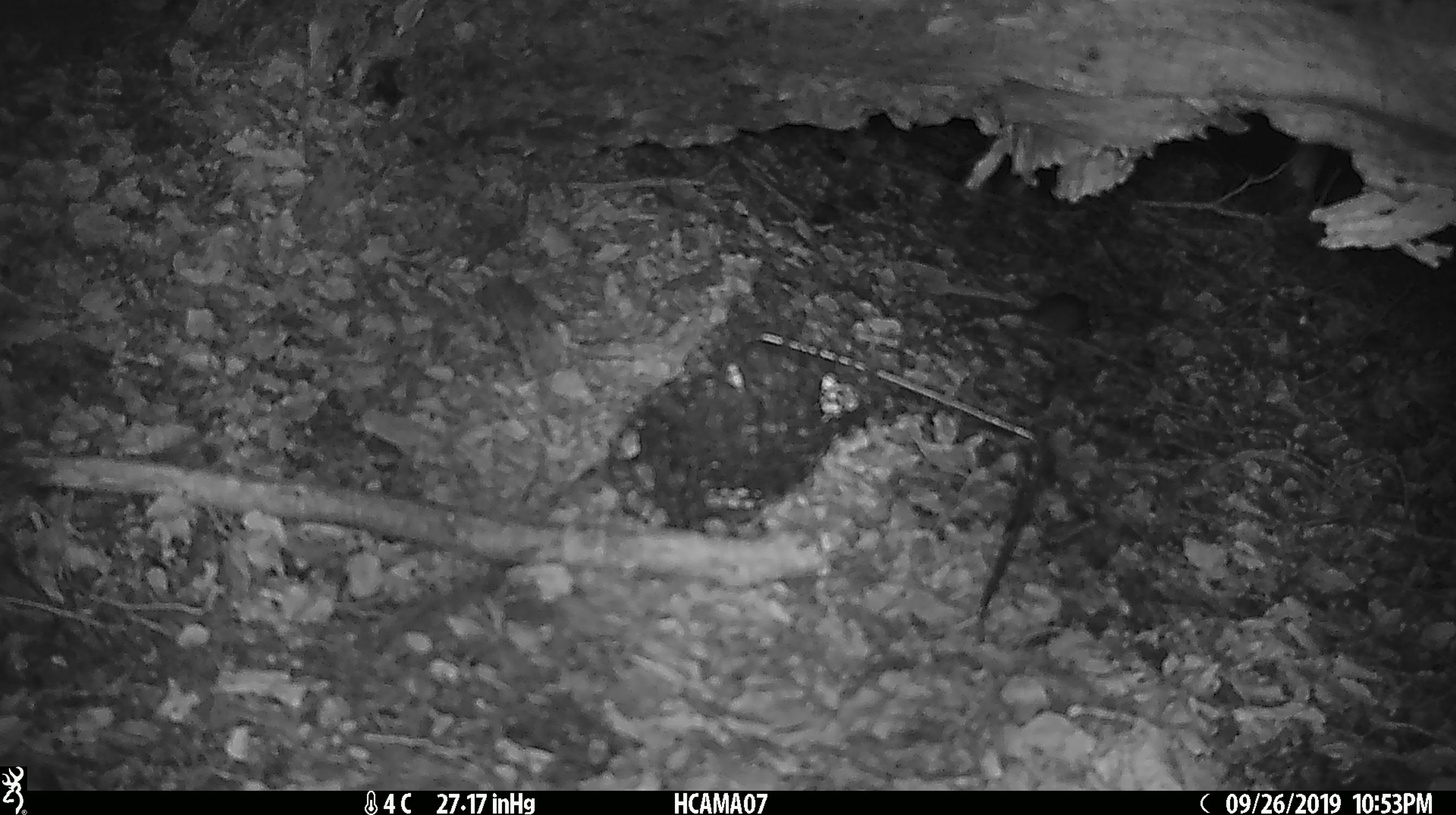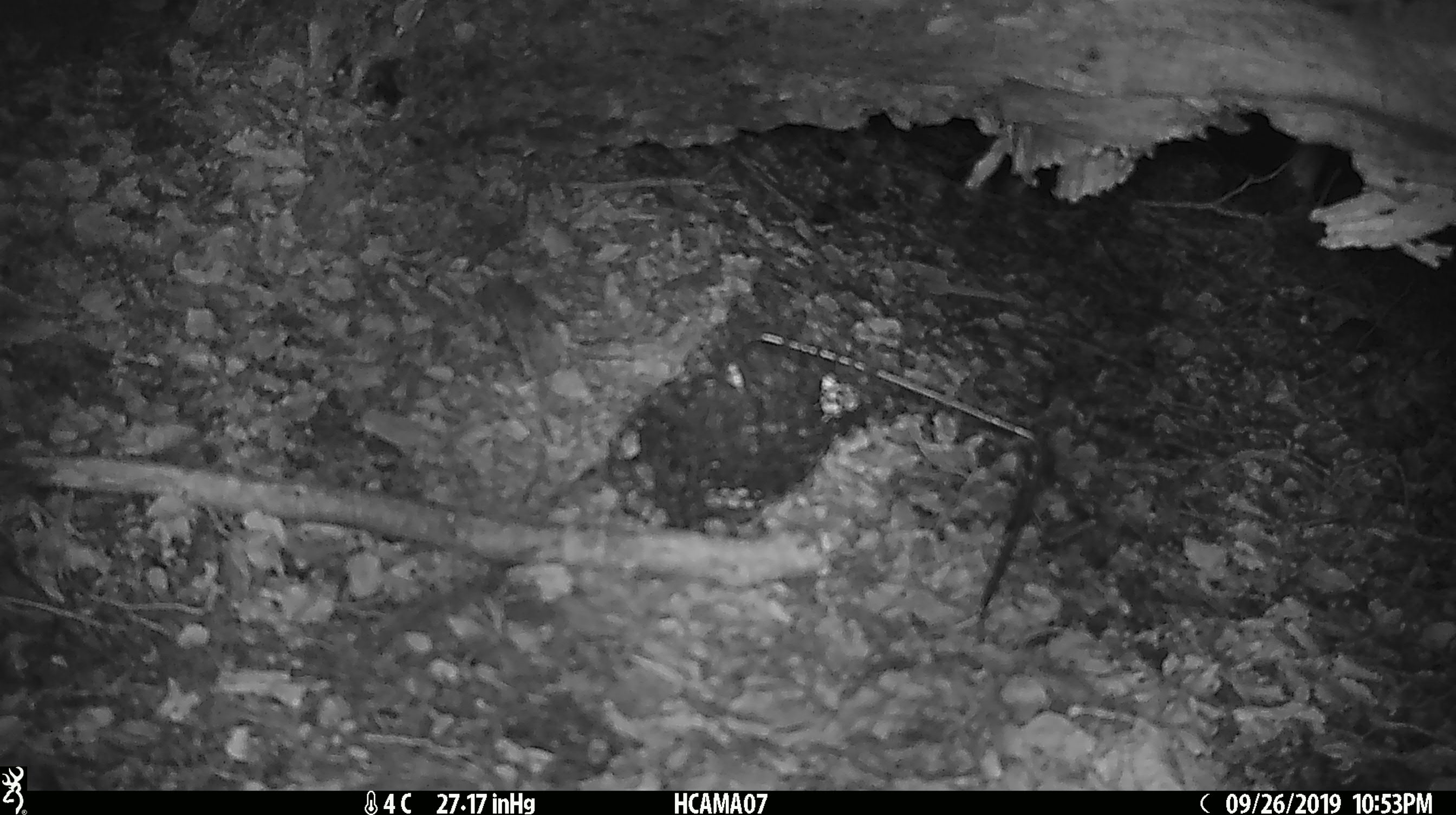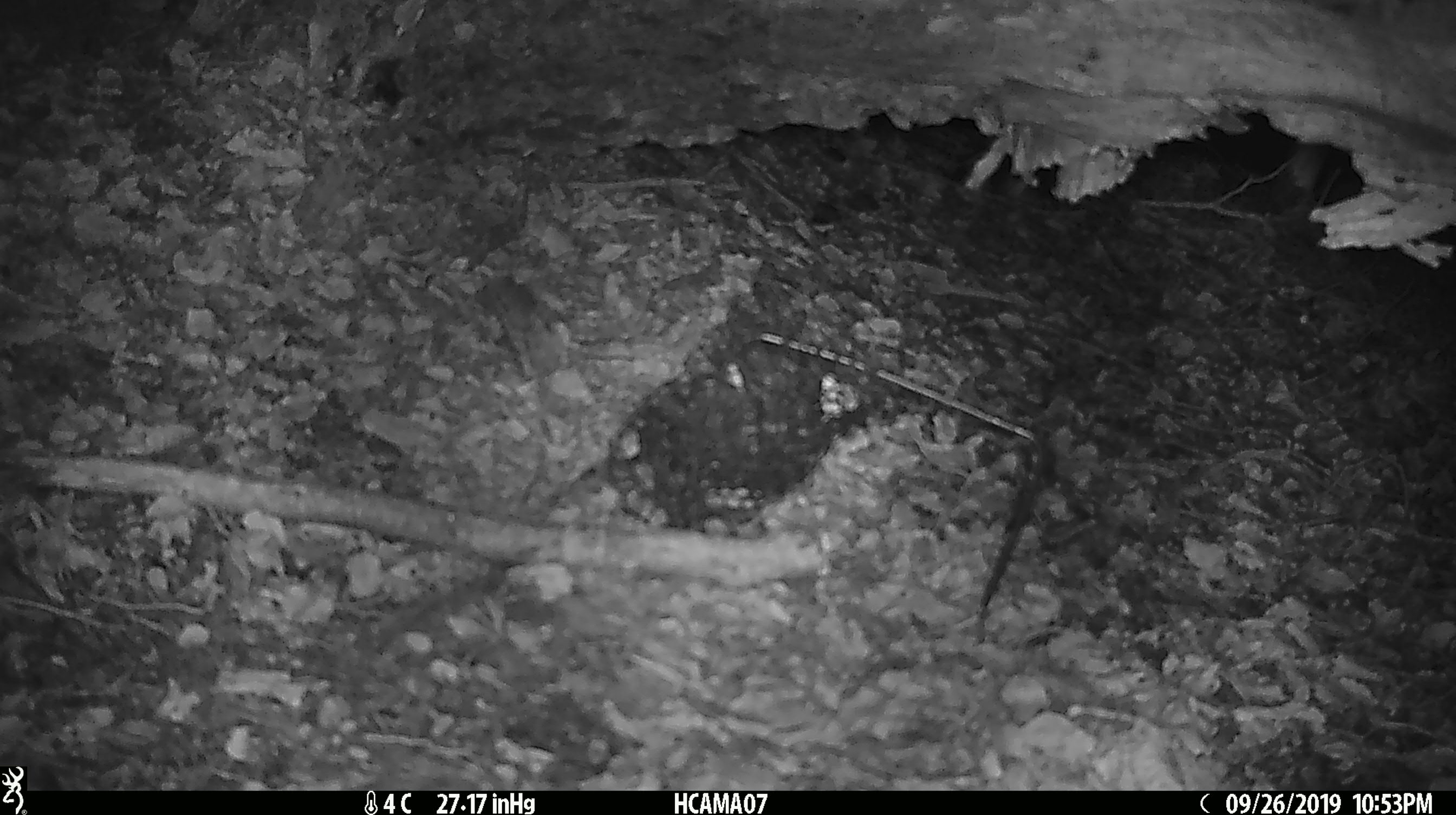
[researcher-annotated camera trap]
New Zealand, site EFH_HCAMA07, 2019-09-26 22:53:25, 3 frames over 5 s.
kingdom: Animalia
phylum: Chordata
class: Mammalia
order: Rodentia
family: Muridae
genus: Mus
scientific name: Mus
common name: mouse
Mouse (Mus).